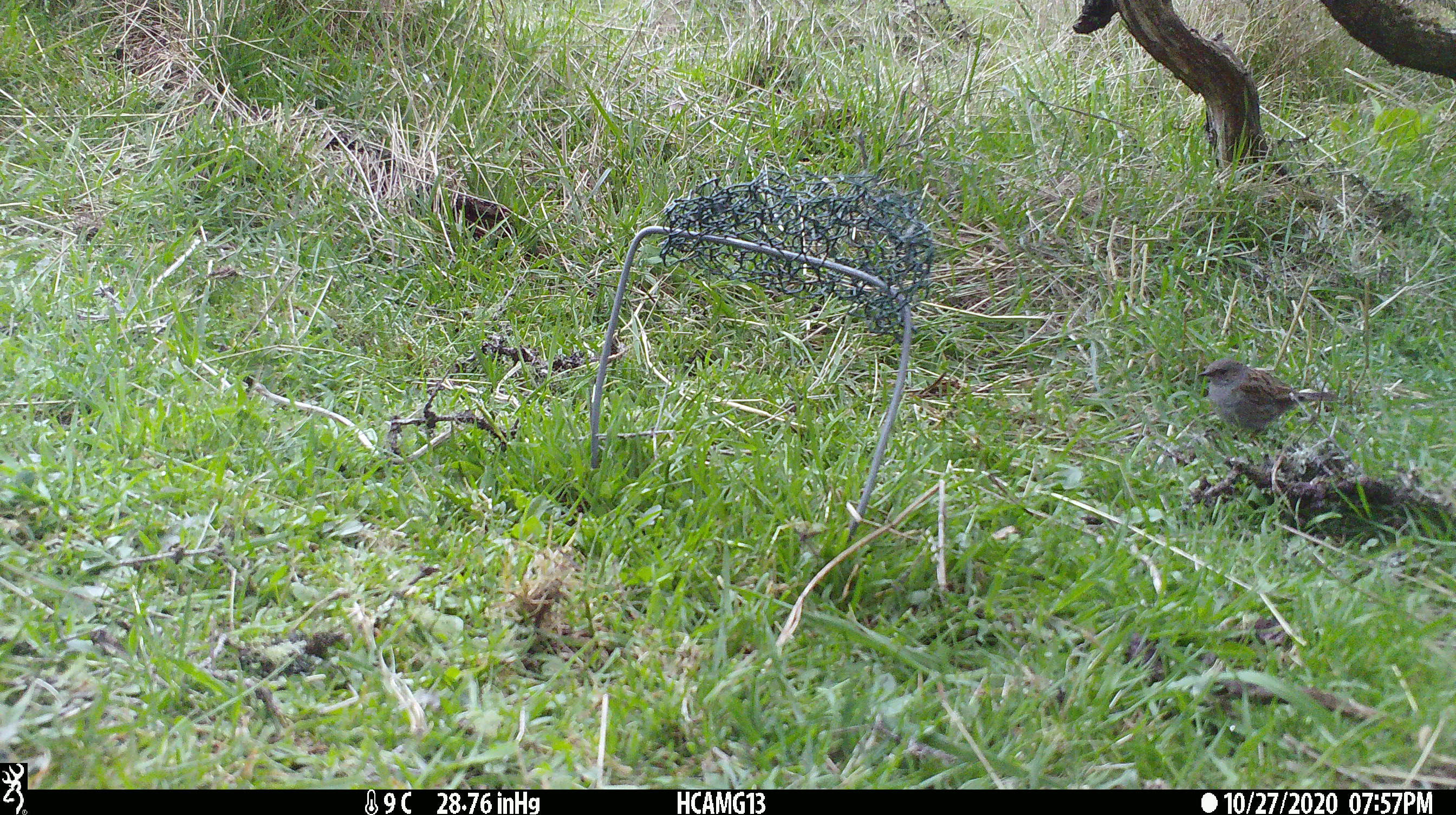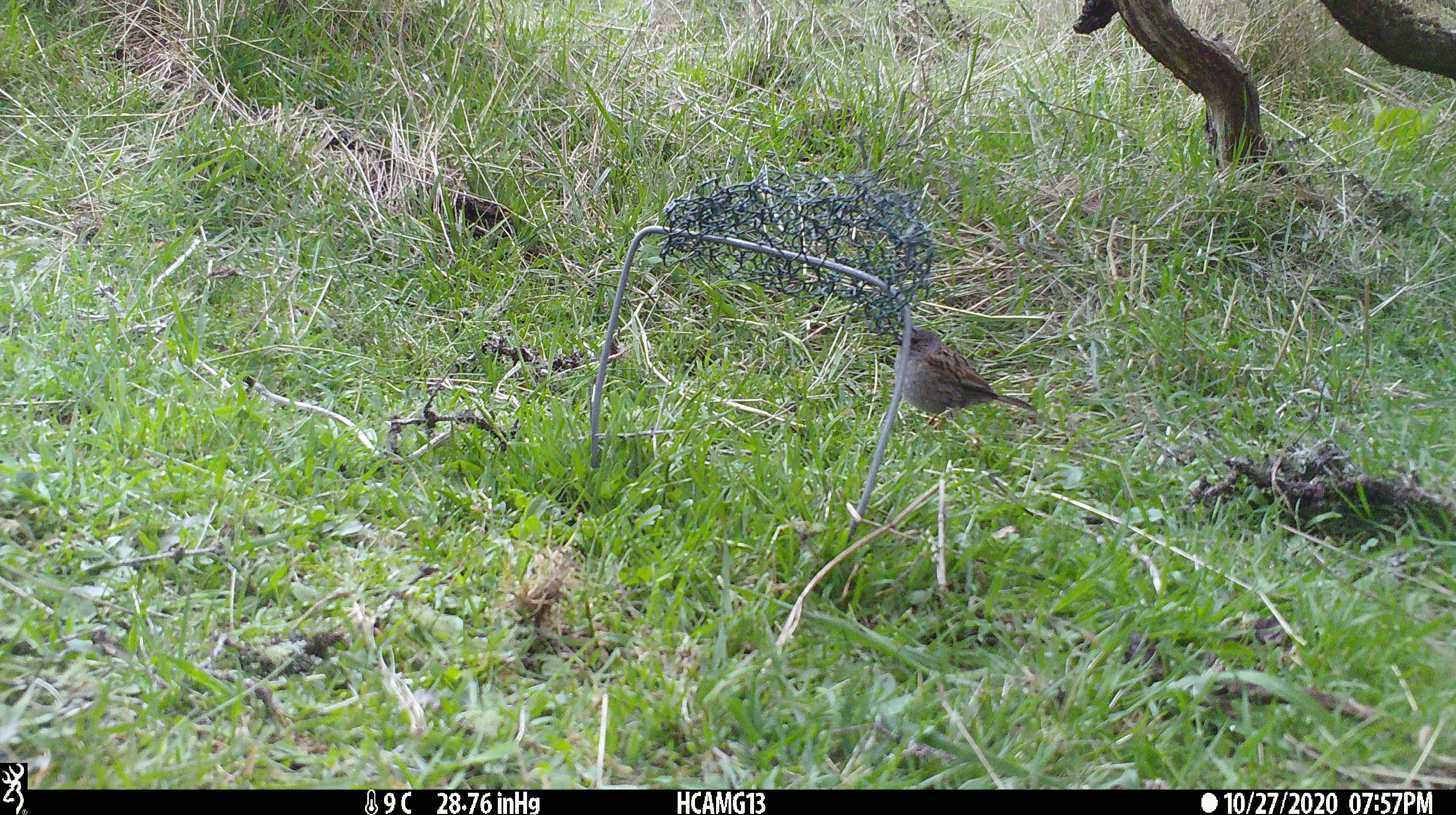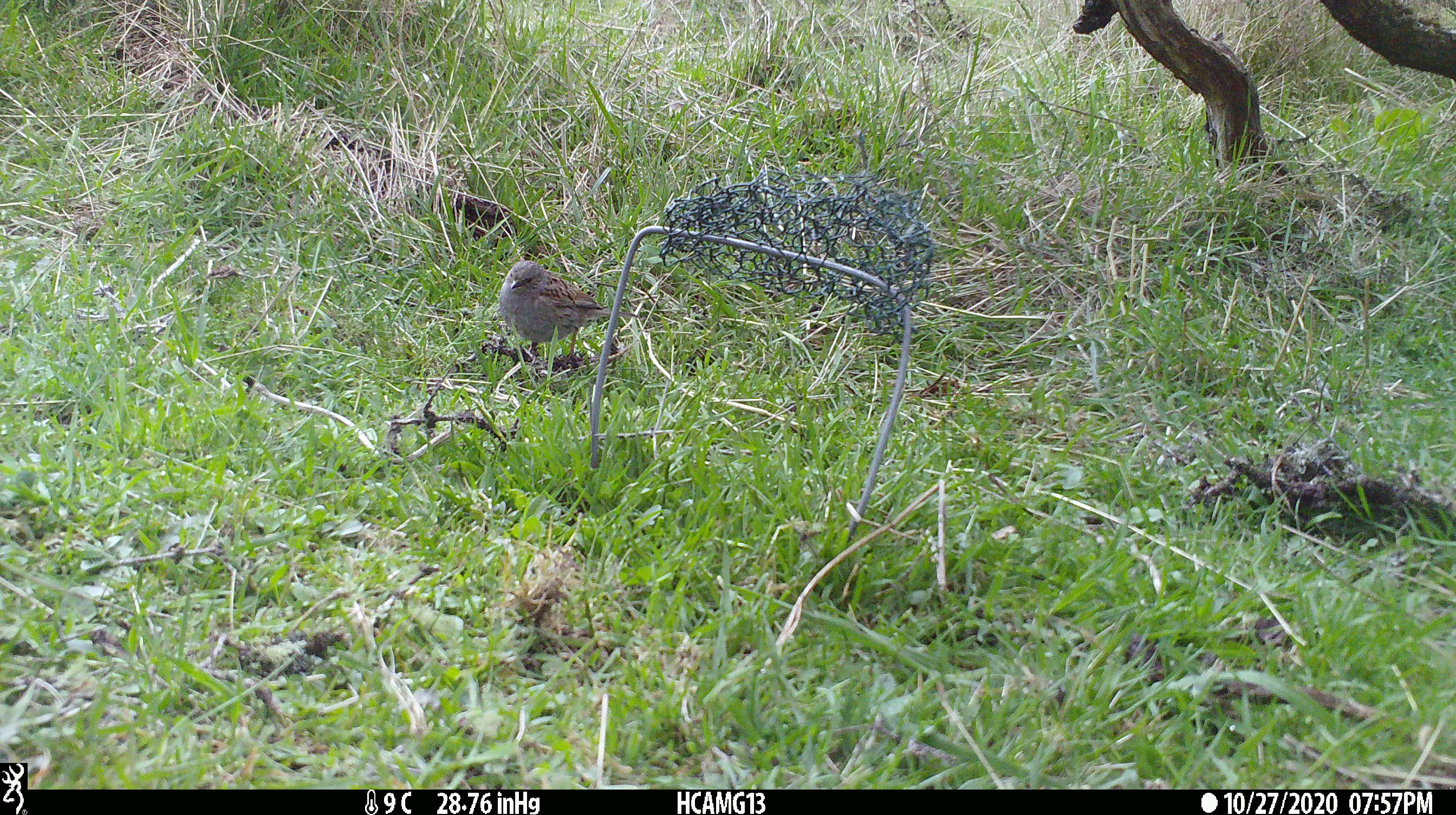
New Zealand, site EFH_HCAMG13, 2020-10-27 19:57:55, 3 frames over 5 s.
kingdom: Animalia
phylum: Chordata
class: Aves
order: Passeriformes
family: Prunellidae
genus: Prunella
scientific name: Prunella modularis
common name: dunnock